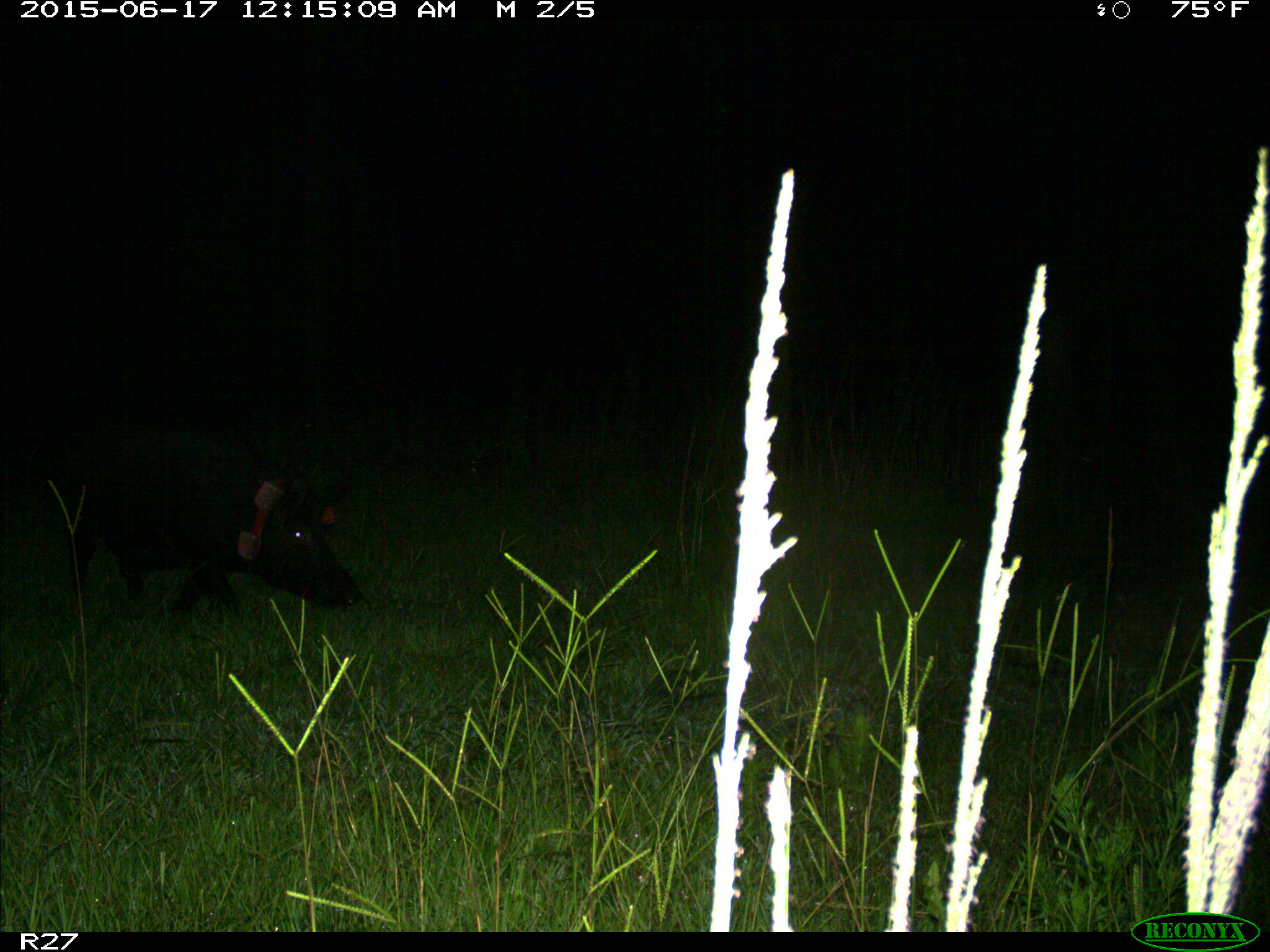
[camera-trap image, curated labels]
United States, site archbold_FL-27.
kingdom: Animalia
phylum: Chordata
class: Mammalia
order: Artiodactyla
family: Suidae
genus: Sus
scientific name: Sus scrofa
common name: wild boar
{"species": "Sus scrofa (wild boar)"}